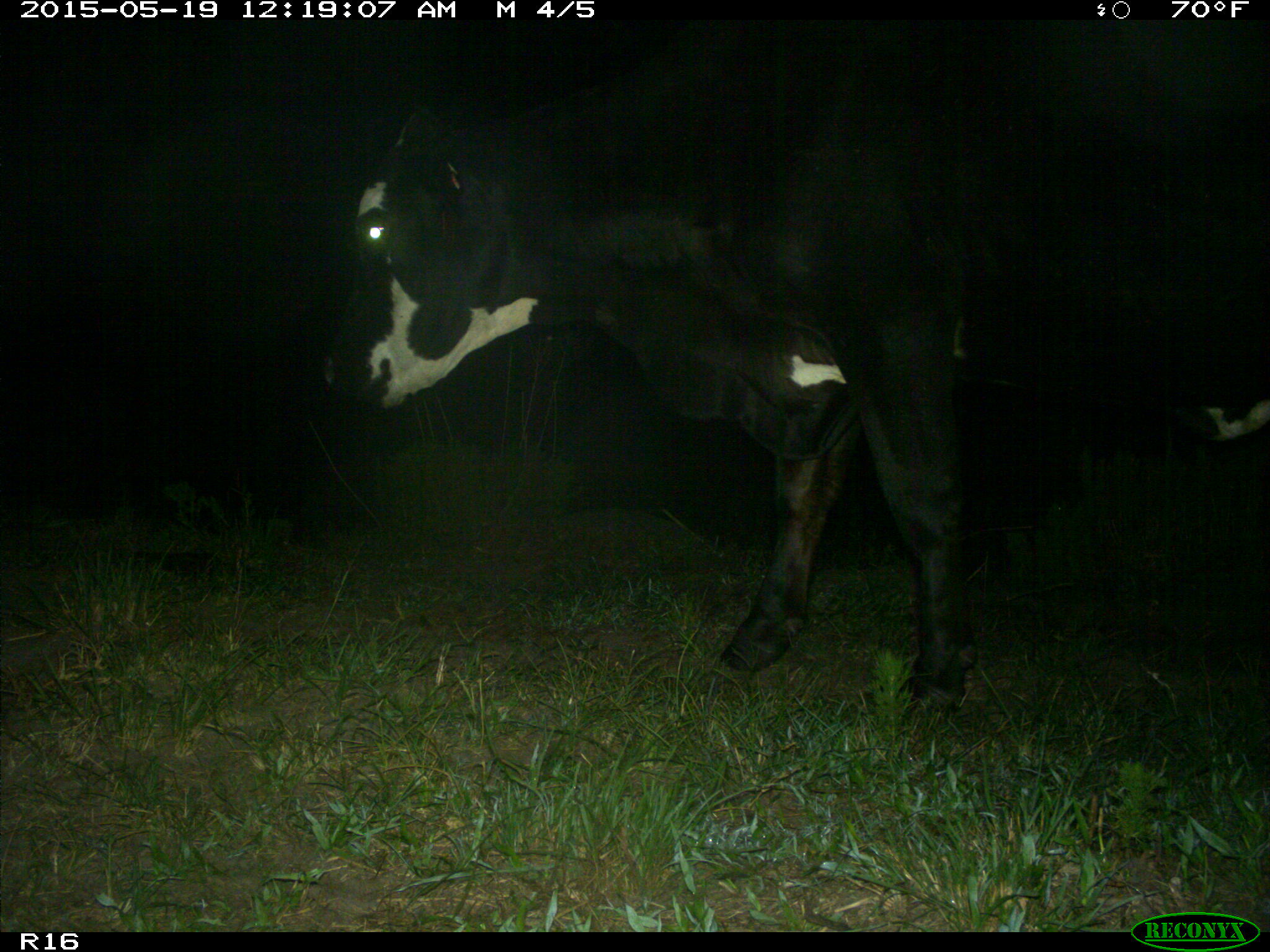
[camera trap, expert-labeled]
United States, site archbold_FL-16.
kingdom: Animalia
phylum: Chordata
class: Mammalia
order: Artiodactyla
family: Bovidae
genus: Bos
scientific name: Bos taurus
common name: domestic cow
Bos taurus (domestic cow).